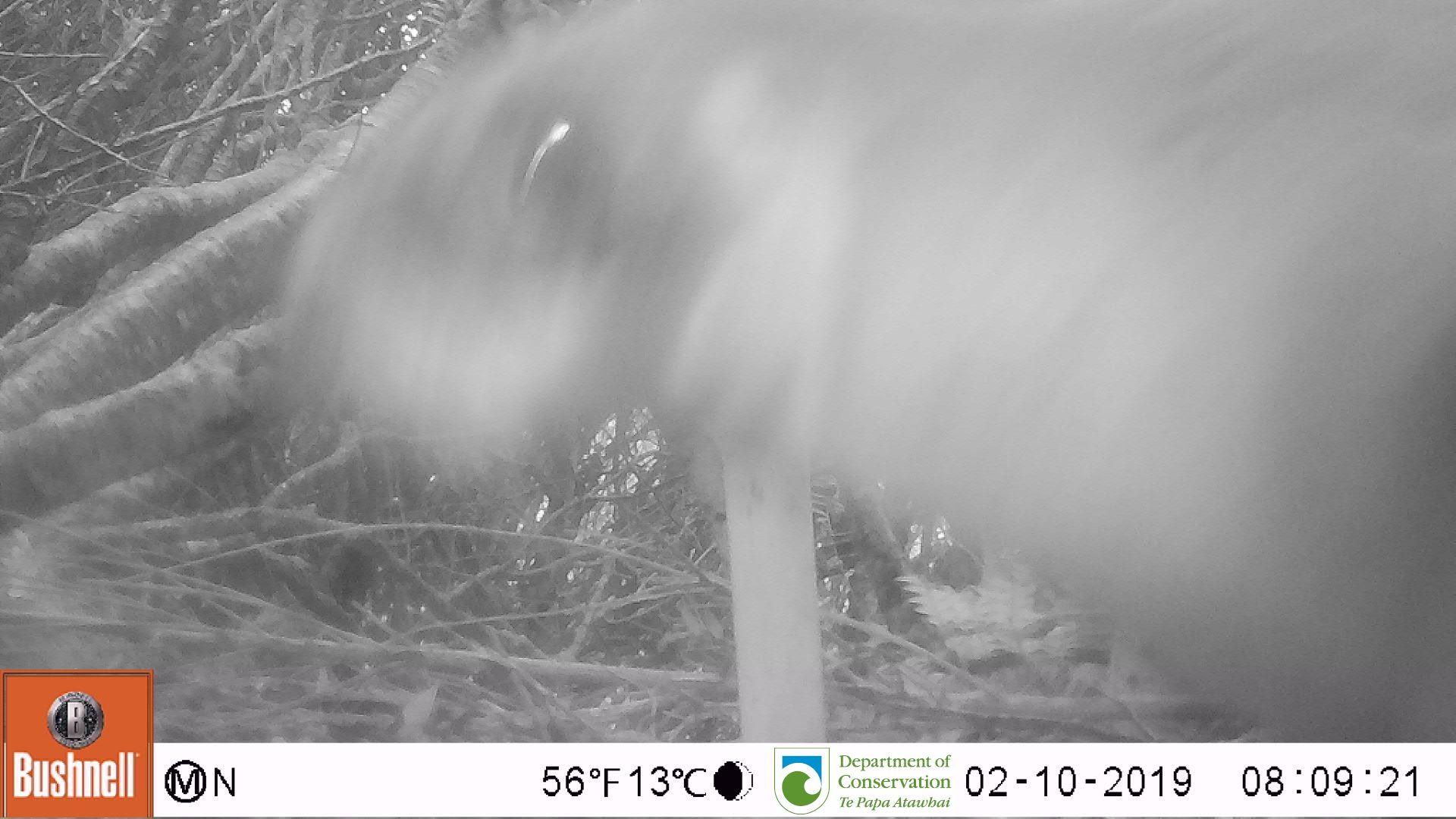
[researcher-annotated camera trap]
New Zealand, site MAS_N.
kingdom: Animalia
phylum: Chordata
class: Mammalia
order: Carnivora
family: Otariidae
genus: Phocarctos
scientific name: Phocarctos hookeri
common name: new zealand sea lion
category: sealion